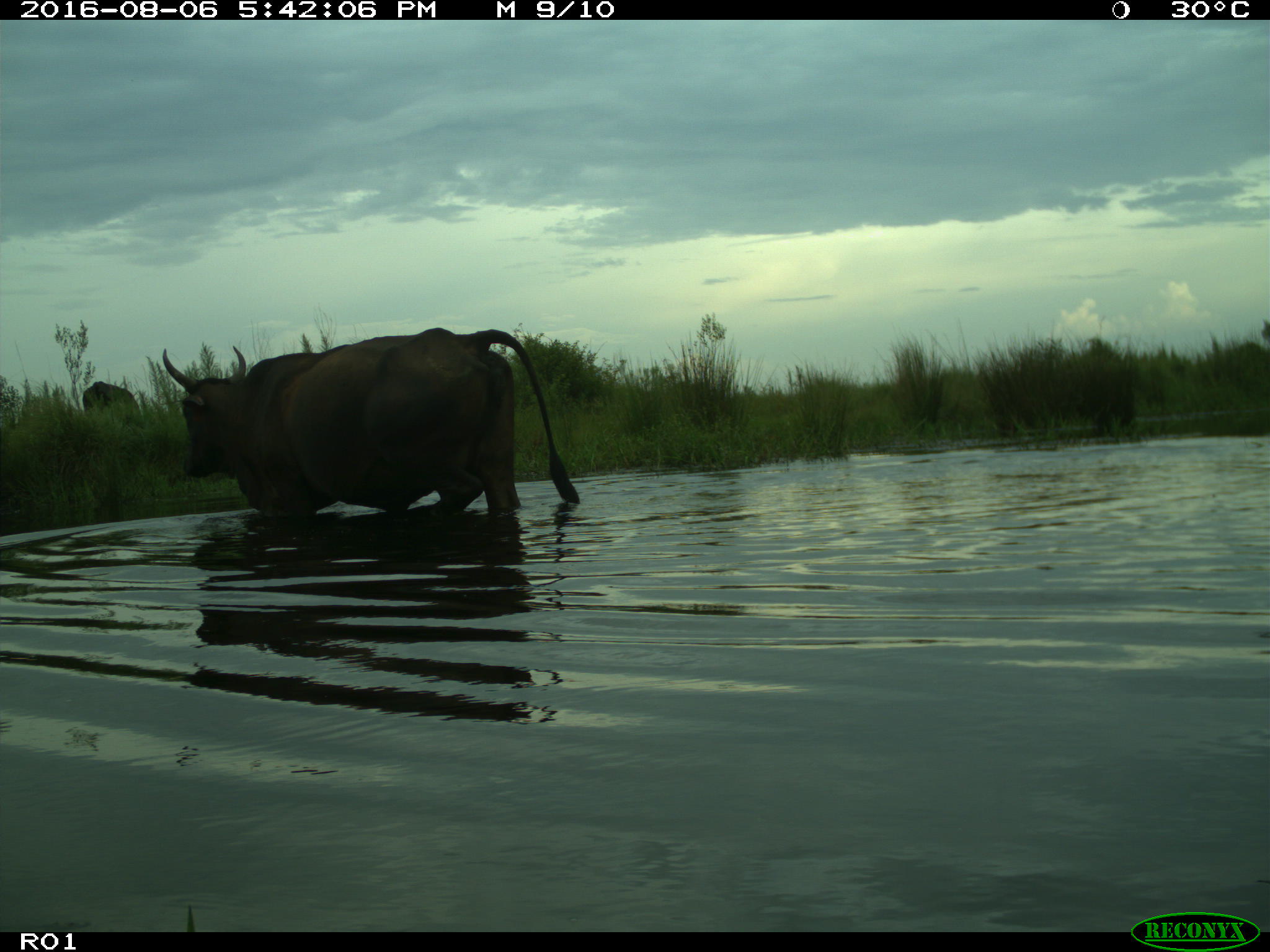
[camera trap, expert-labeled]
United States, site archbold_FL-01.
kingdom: Animalia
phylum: Chordata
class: Mammalia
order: Artiodactyla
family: Bovidae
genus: Bos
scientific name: Bos taurus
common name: domestic cow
Bos taurus (domestic cow).